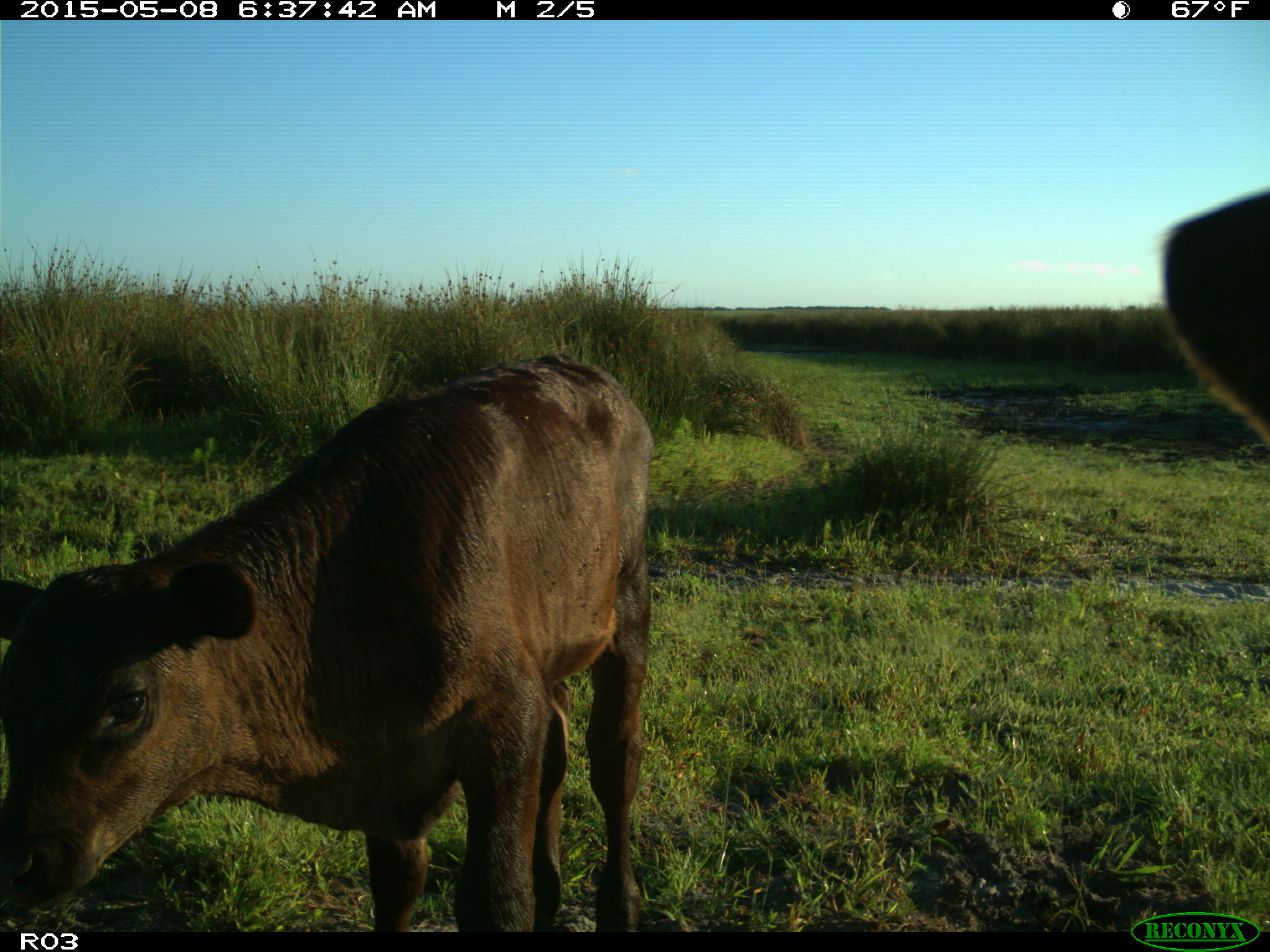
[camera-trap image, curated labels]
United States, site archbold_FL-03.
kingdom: Animalia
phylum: Chordata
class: Mammalia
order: Artiodactyla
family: Bovidae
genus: Bos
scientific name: Bos taurus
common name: domestic cow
Bos taurus (domestic cow).